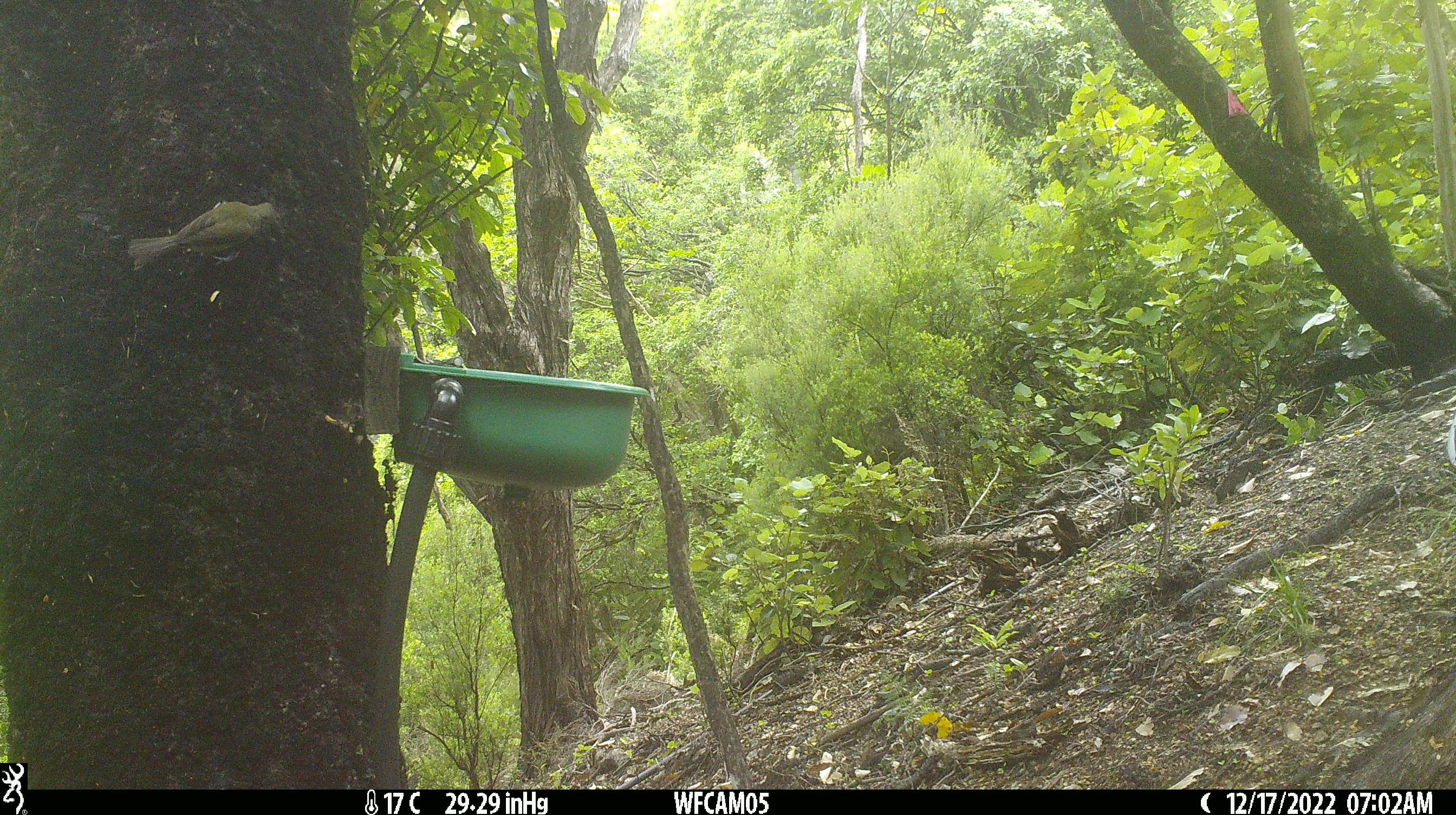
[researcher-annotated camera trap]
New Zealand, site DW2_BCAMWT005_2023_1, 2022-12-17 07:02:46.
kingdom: Animalia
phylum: Chordata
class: Aves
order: Passeriformes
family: Meliphagidae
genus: Anthornis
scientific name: Anthornis melanura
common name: new zealand bellbird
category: bellbird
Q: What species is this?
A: Bellbird (new zealand bellbird) (Anthornis melanura).